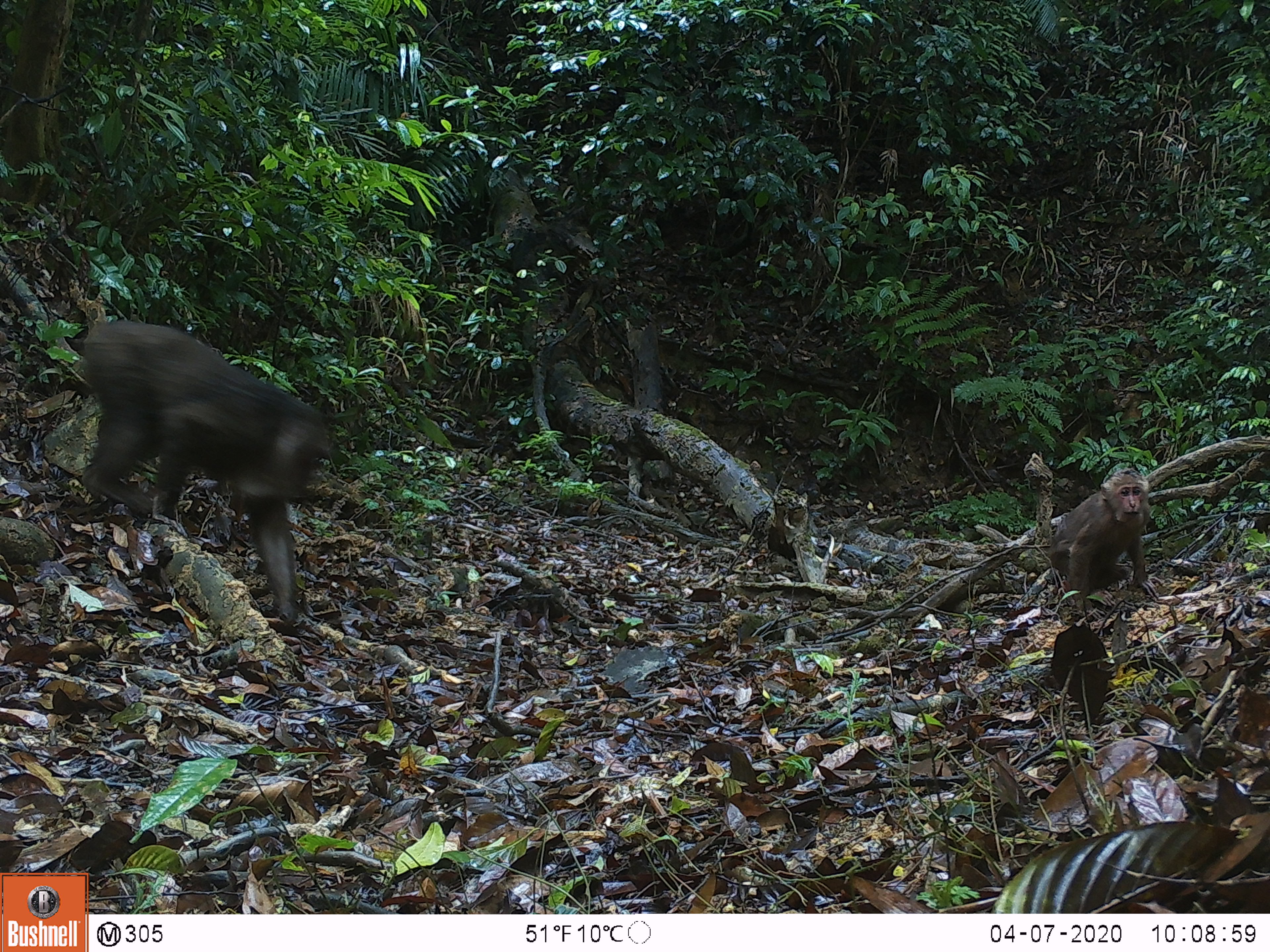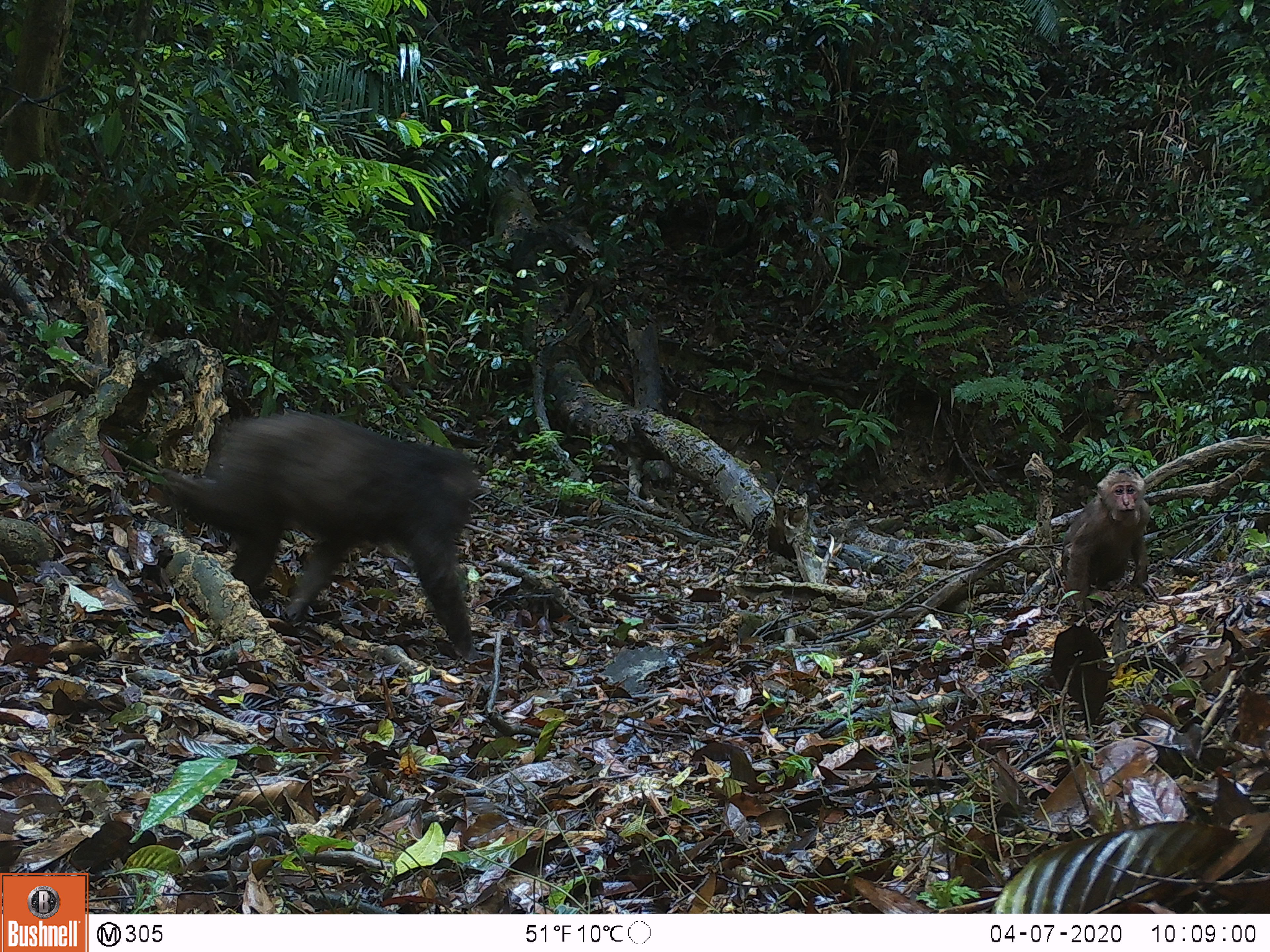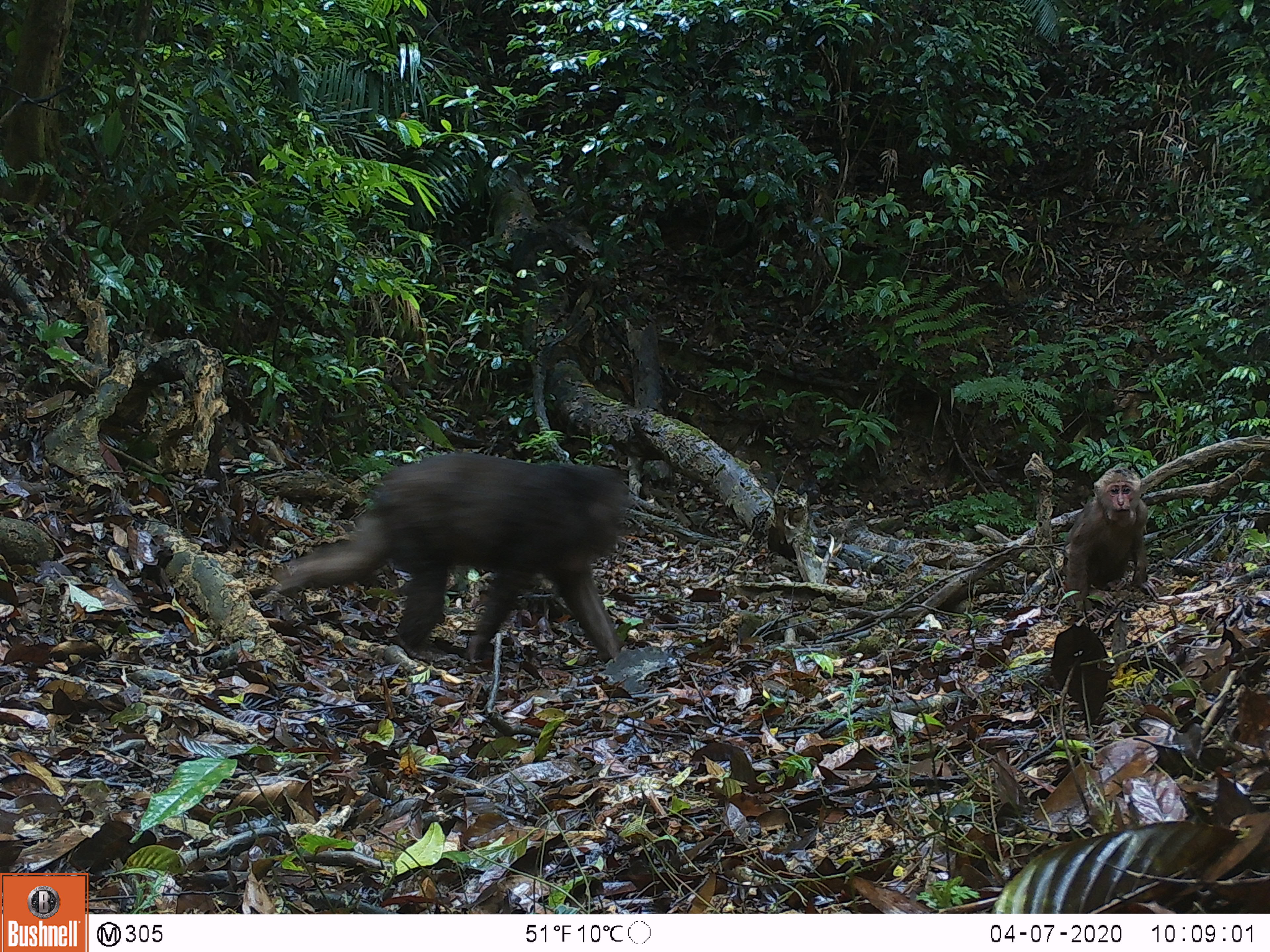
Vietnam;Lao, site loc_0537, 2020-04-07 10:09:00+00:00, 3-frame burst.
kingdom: Animalia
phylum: Chordata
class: Mammalia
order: Primates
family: Cercopithecidae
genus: Macaca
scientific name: Macaca arctoides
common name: stump-tailed macaque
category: stump tailed macaque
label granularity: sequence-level